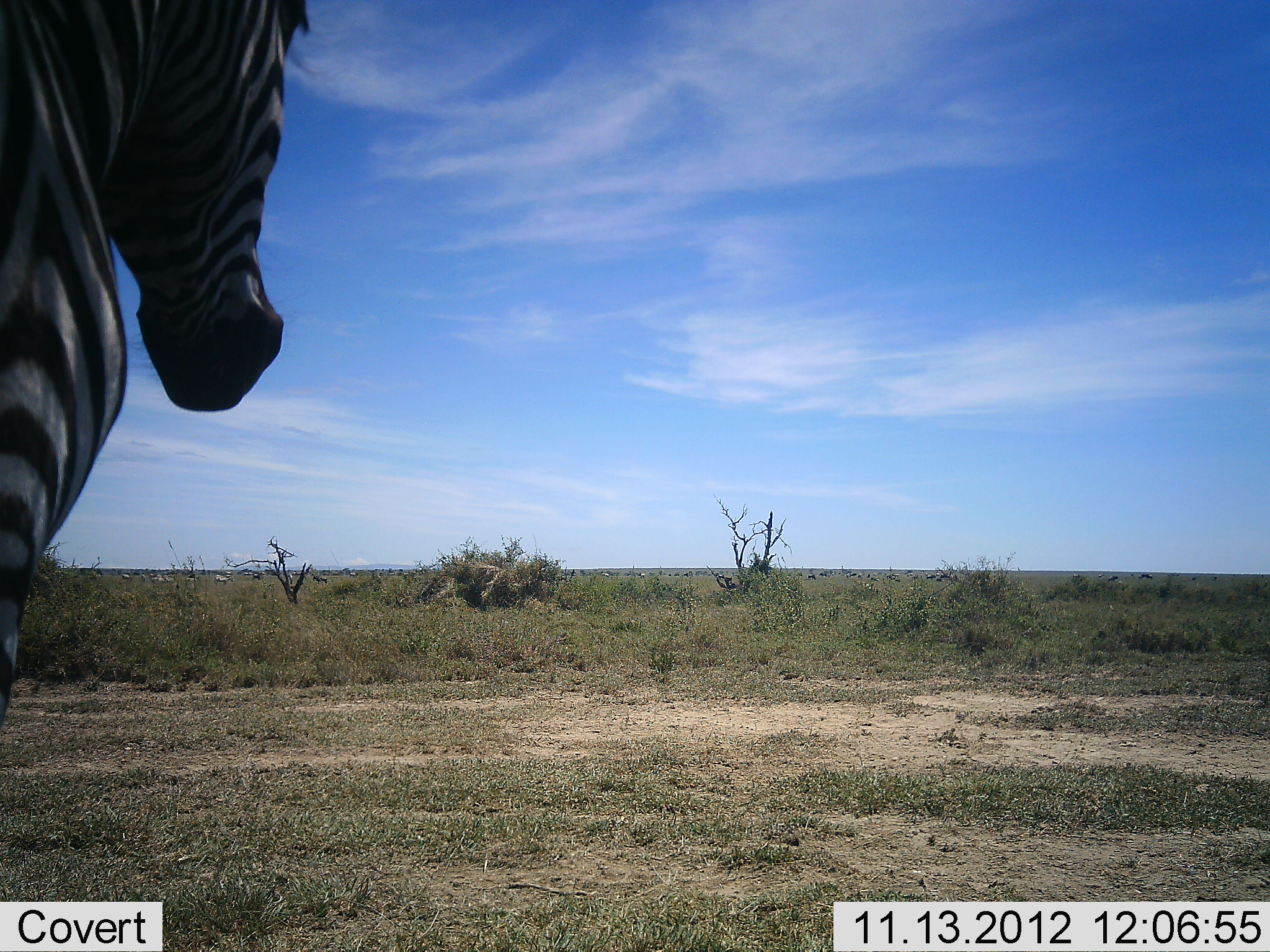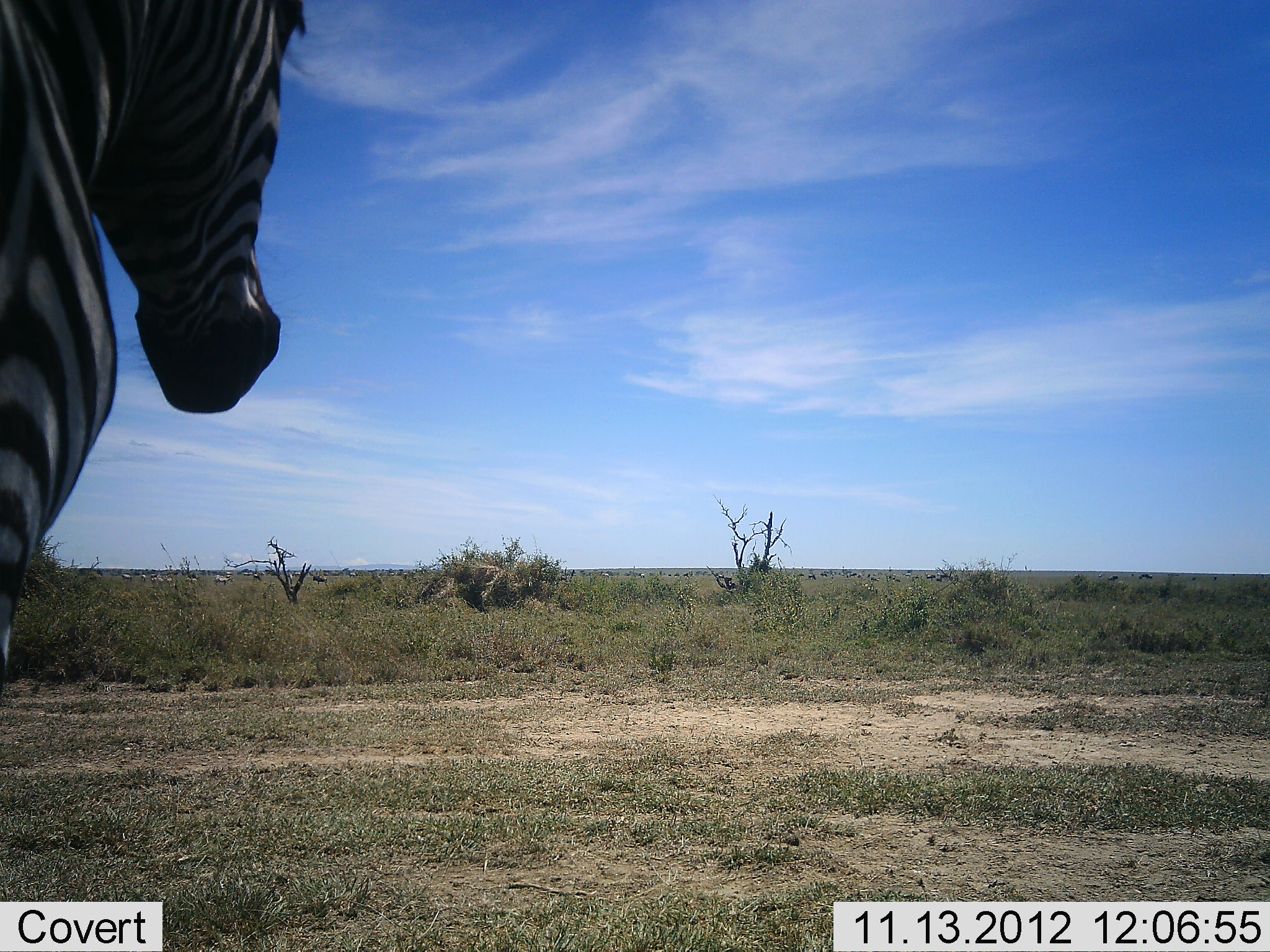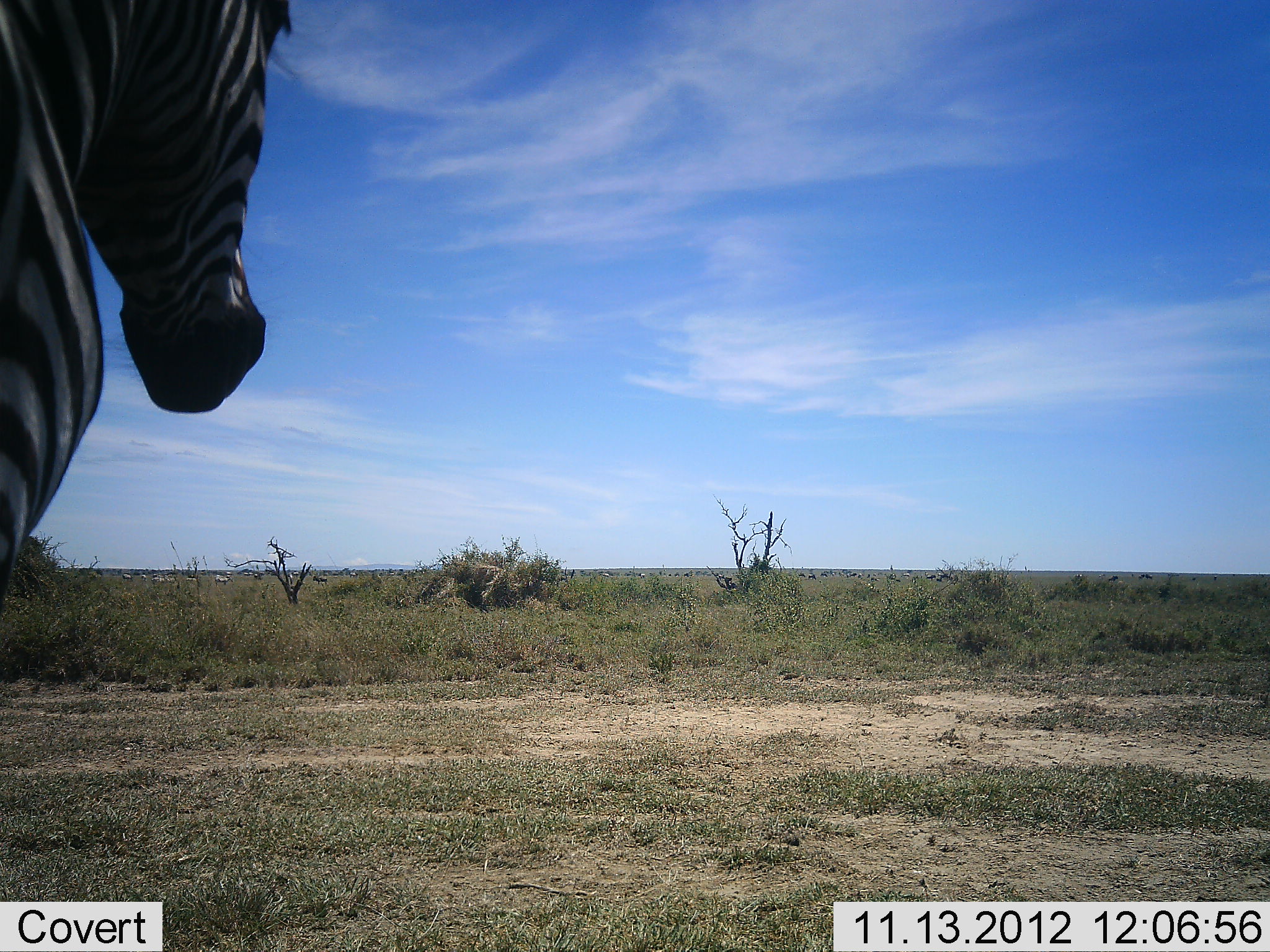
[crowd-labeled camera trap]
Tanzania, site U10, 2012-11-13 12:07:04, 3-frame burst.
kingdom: Animalia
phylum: Chordata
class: Mammalia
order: Perissodactyla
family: Equidae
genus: Equus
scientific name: Equus quagga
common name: plains zebra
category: zebra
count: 1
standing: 100%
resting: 0%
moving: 0%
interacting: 0%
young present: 0%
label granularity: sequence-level